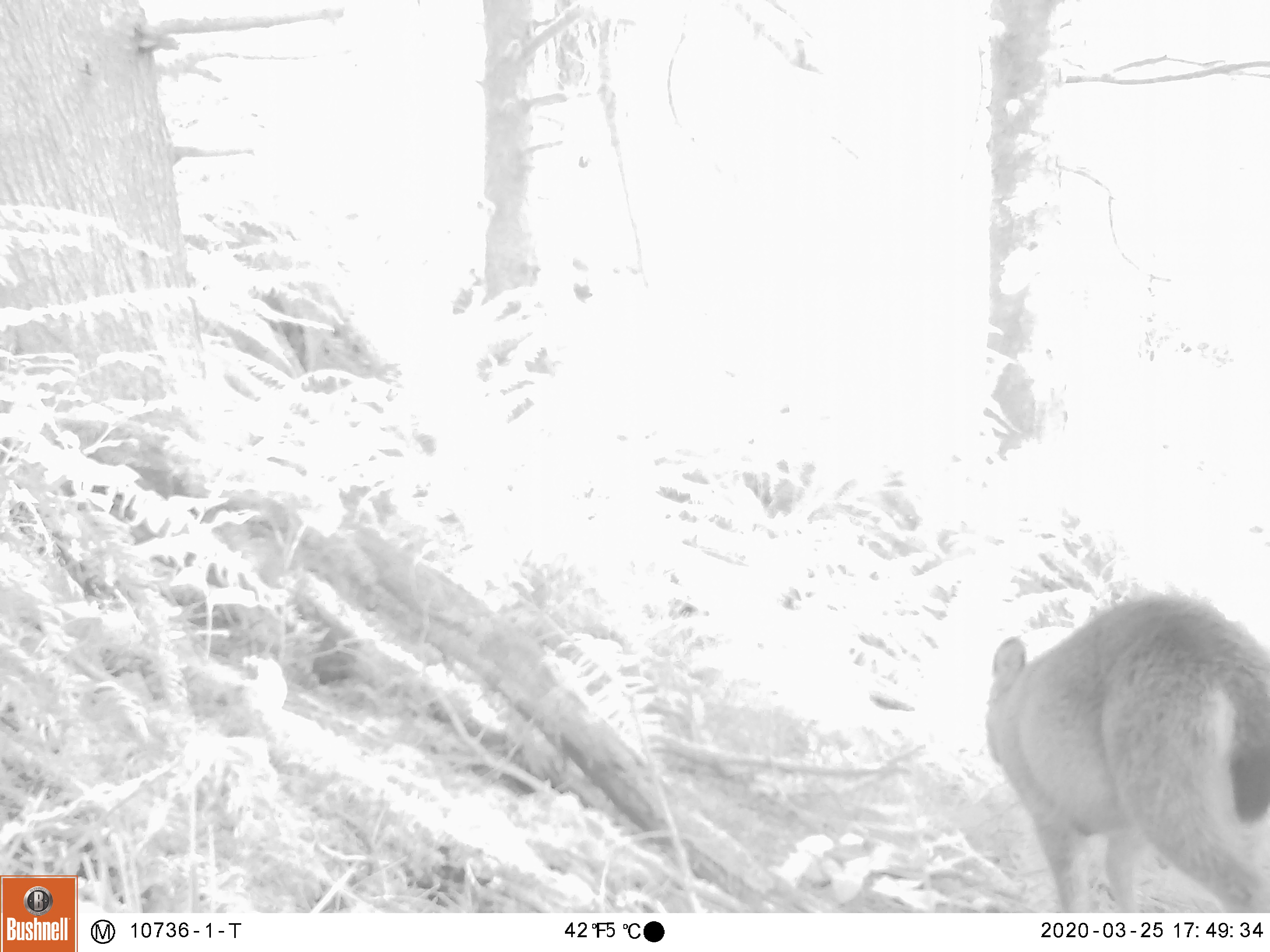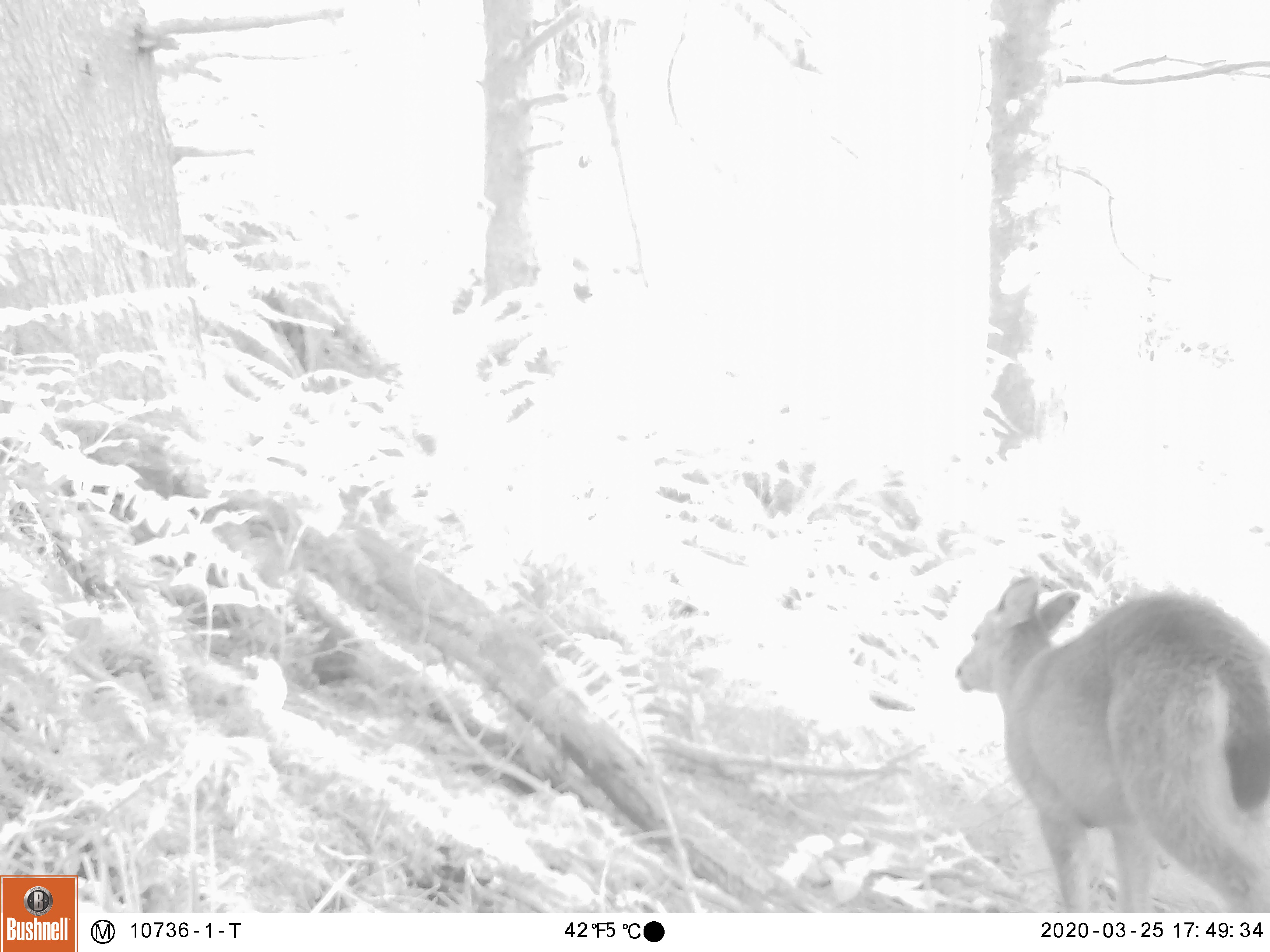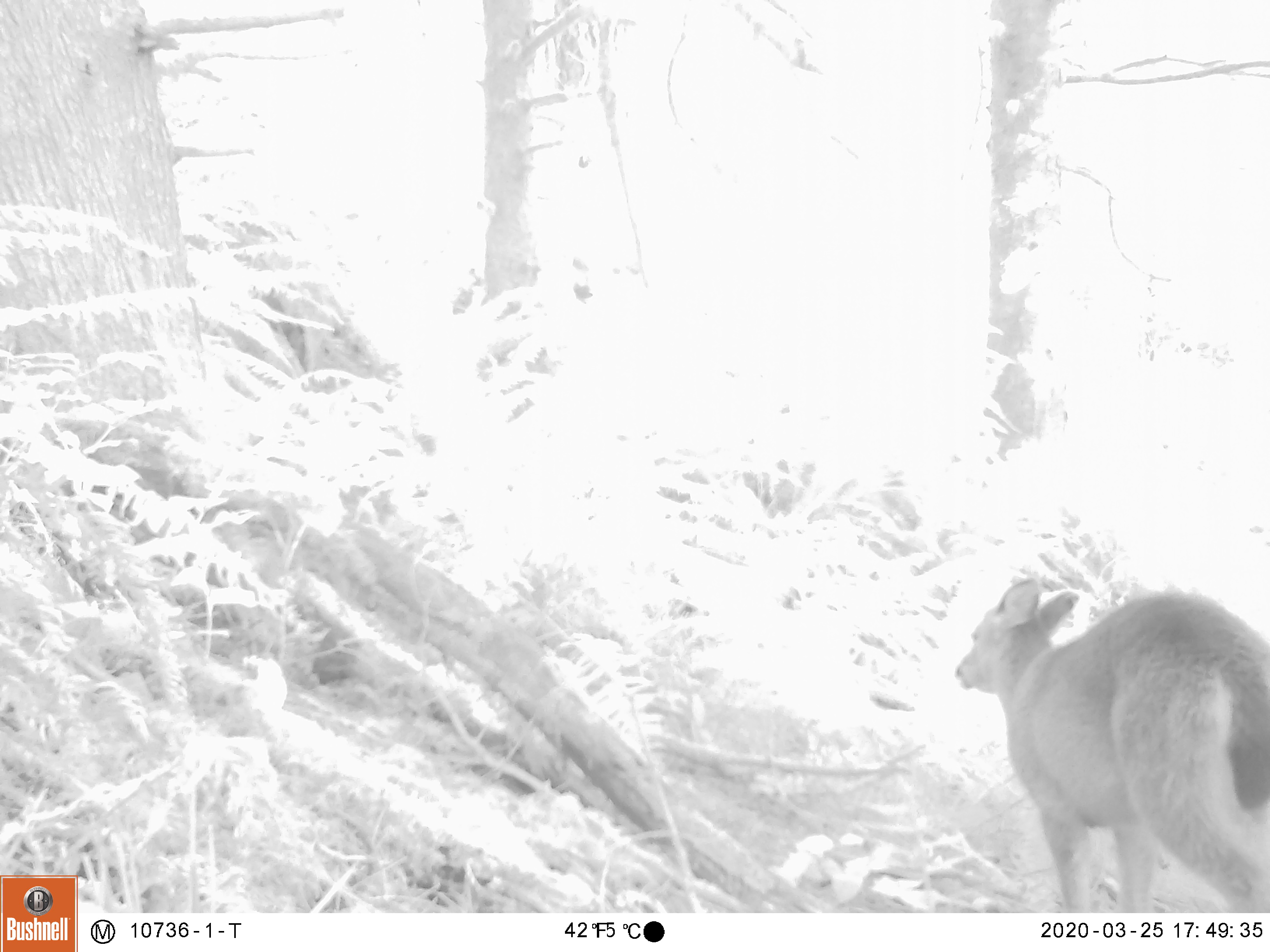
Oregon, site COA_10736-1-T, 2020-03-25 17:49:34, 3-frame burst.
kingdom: Animalia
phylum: Chordata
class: Mammalia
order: Artiodactyla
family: Cervidae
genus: Odocoileus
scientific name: Odocoileus hemionus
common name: black-tailed deer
Black-tailed deer (Odocoileus hemionus).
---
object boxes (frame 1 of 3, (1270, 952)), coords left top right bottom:
black-tailed deer: 975 576 1264 900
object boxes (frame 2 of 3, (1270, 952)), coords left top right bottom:
black-tailed deer: 944 560 1266 904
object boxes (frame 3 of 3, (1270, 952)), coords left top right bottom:
black-tailed deer: 949 567 1264 902